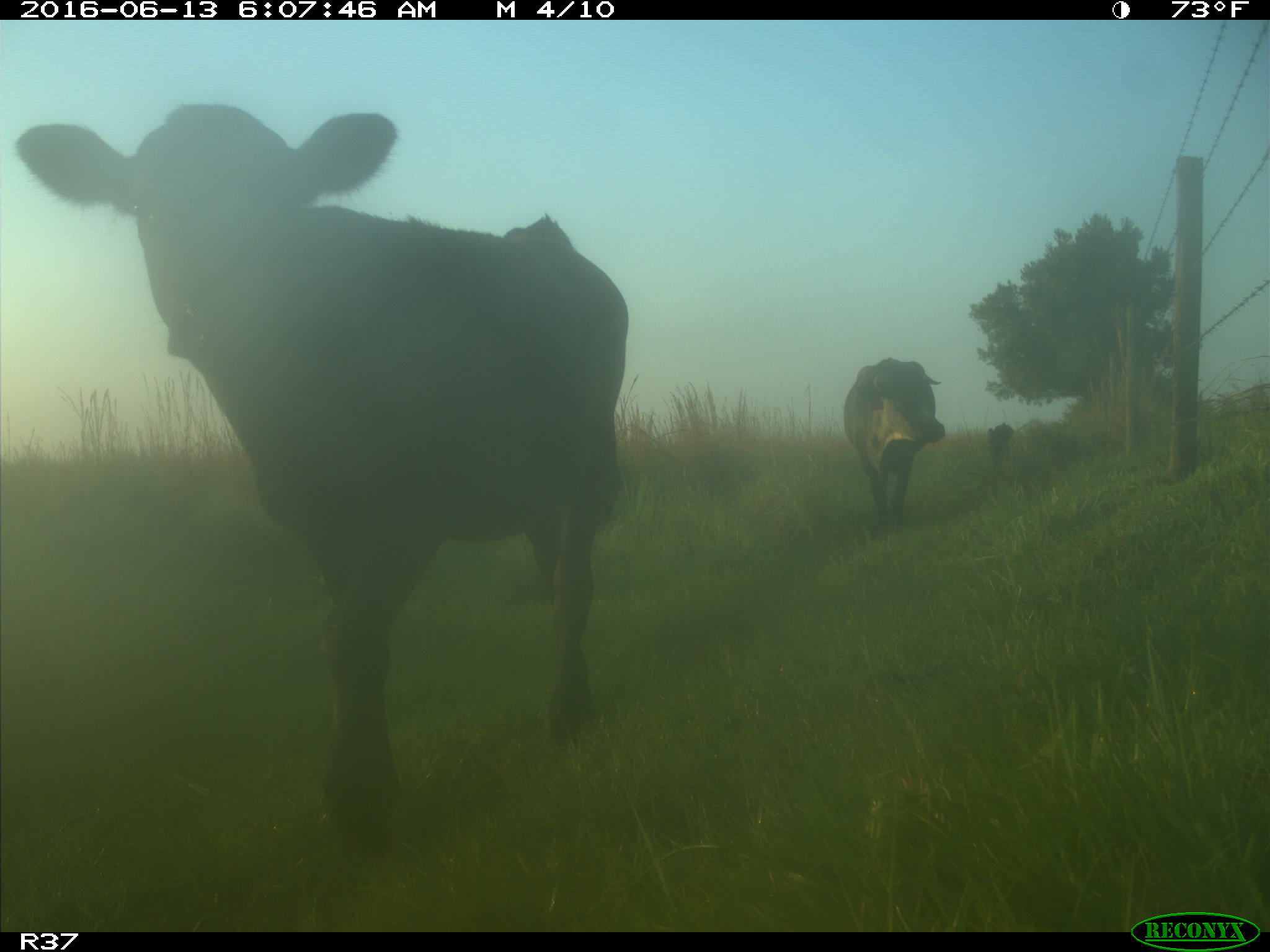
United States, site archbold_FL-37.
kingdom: Animalia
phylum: Chordata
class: Mammalia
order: Artiodactyla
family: Bovidae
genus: Bos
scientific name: Bos taurus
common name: domestic cow